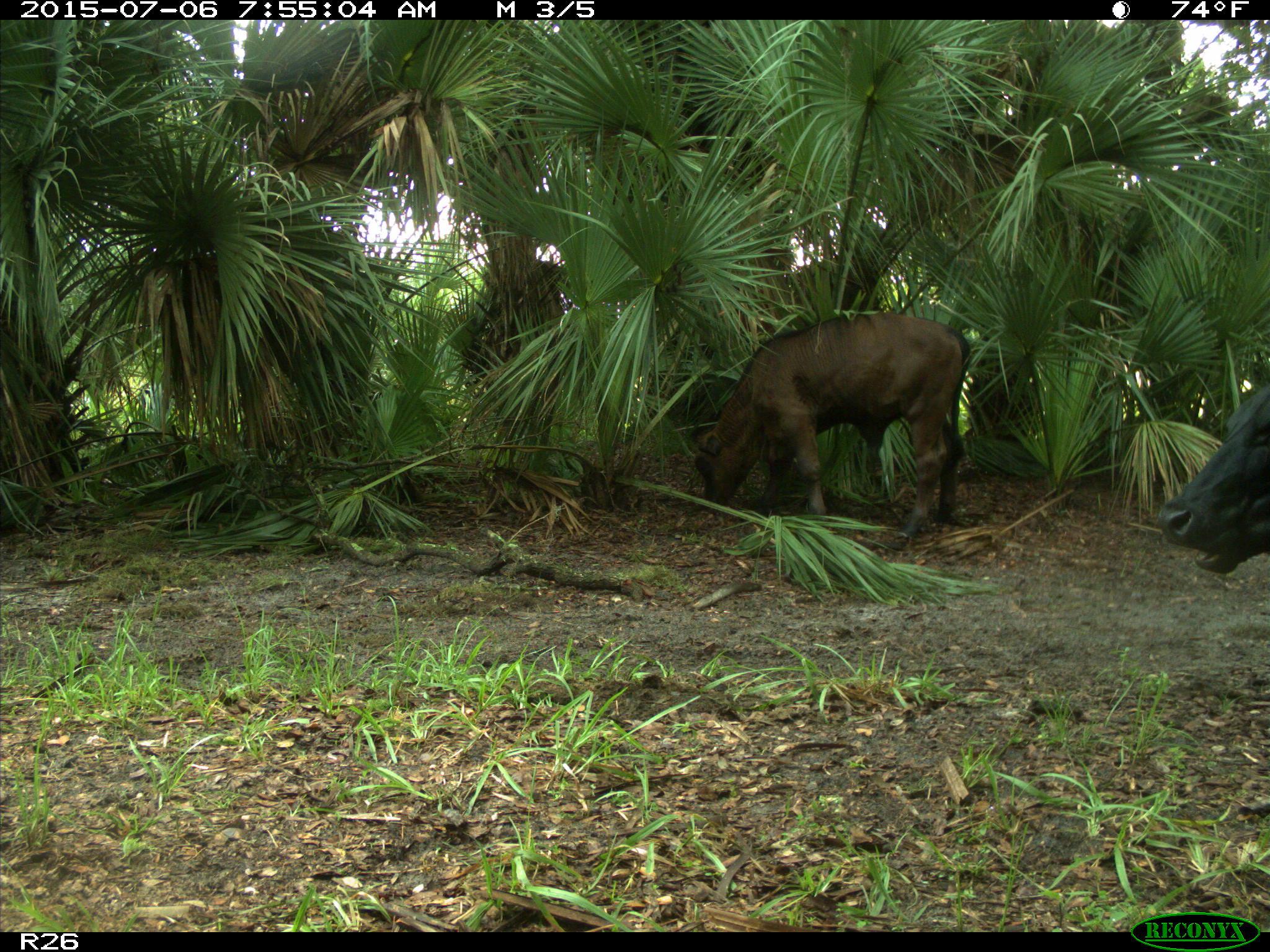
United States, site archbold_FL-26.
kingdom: Animalia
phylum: Chordata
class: Mammalia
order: Artiodactyla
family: Bovidae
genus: Bos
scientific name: Bos taurus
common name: domestic cow